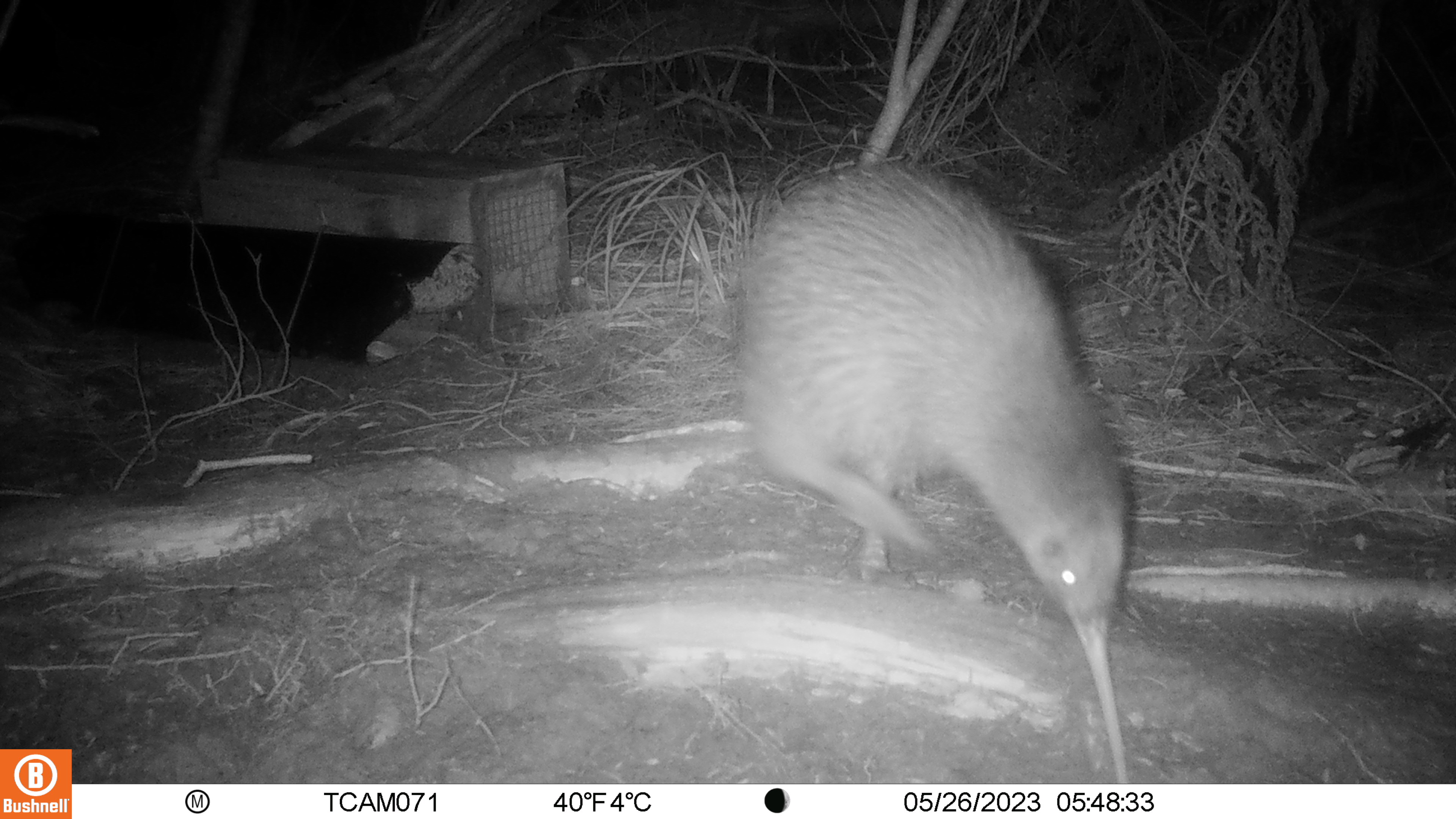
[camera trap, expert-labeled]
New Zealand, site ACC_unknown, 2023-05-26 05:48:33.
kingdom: Animalia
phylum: Chordata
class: Aves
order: Apterygiformes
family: Apterygidae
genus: Apteryx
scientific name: Apteryx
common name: kiwi